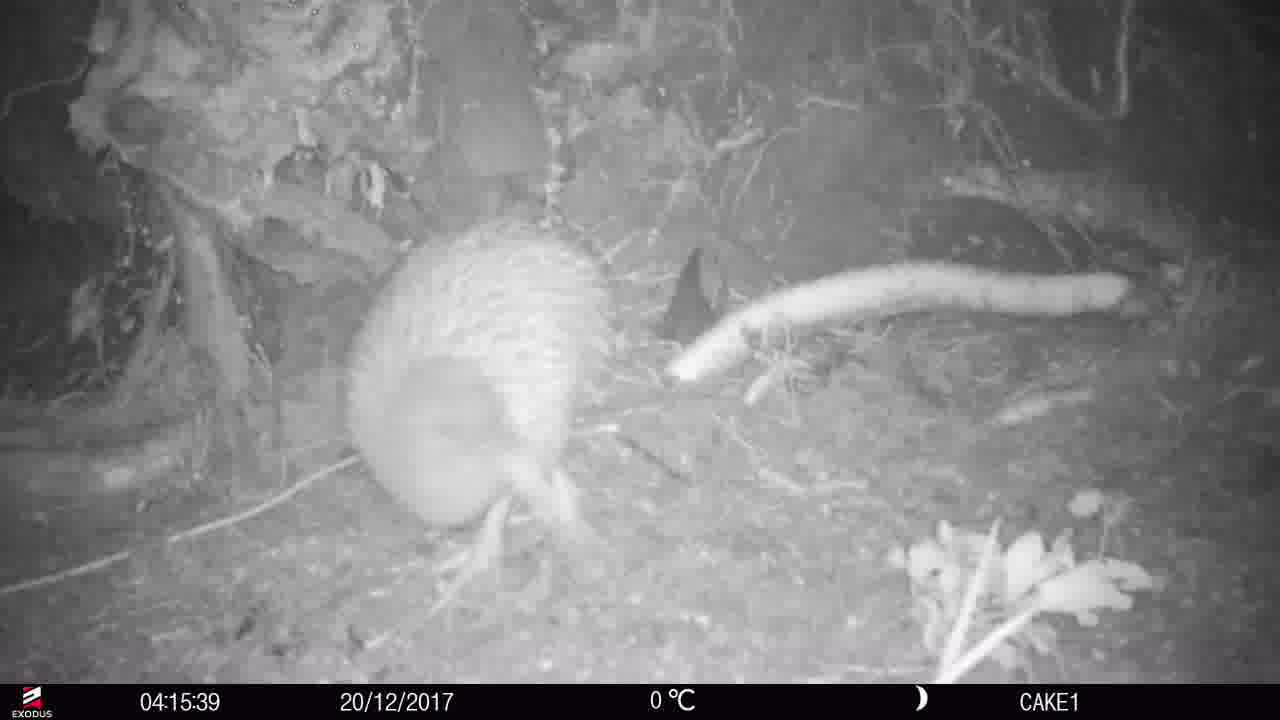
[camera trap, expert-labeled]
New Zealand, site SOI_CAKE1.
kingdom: Animalia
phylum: Chordata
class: Aves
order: Apterygiformes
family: Apterygidae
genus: Apteryx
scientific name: Apteryx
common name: kiwi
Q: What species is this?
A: Kiwi (Apteryx).